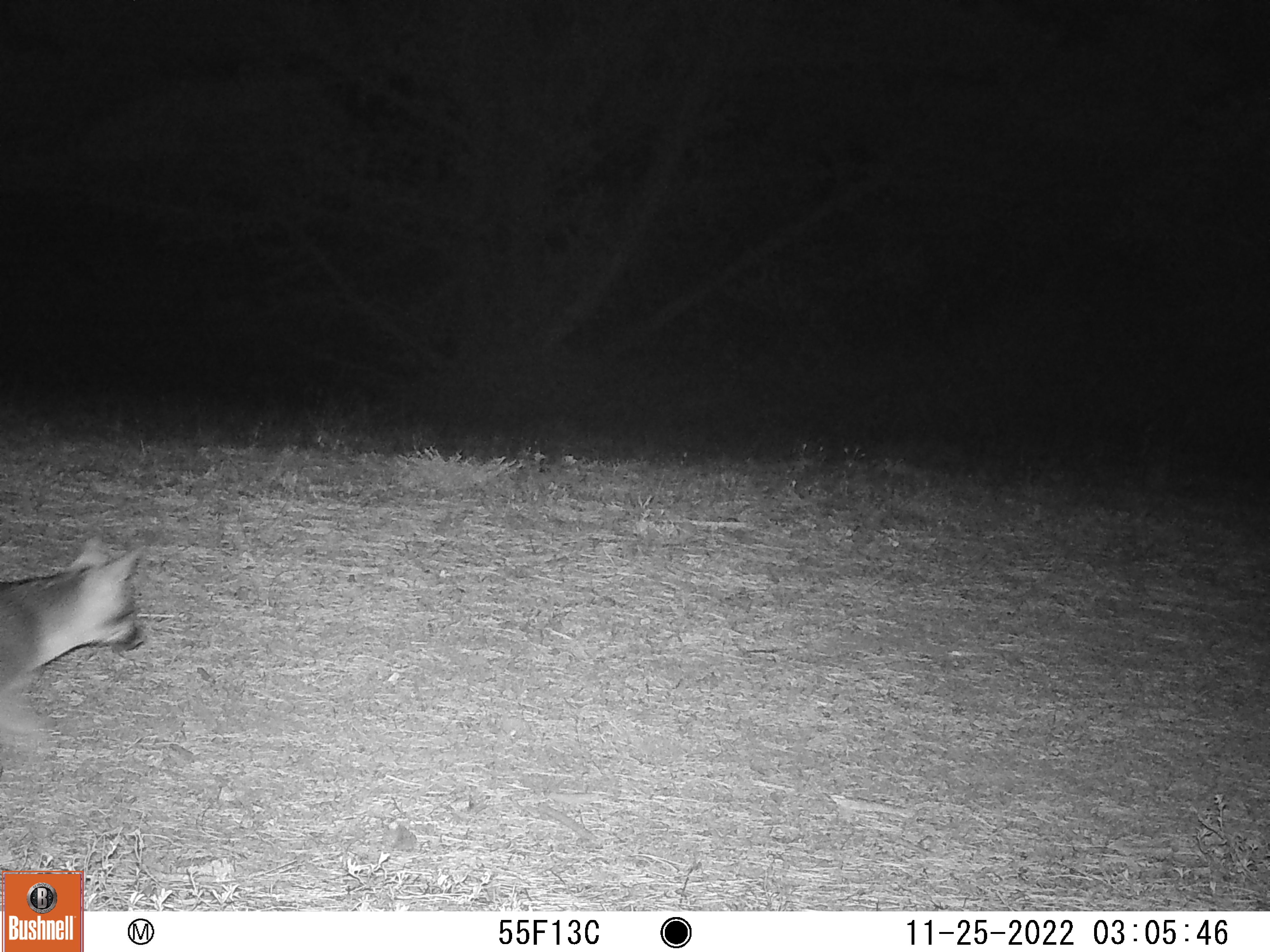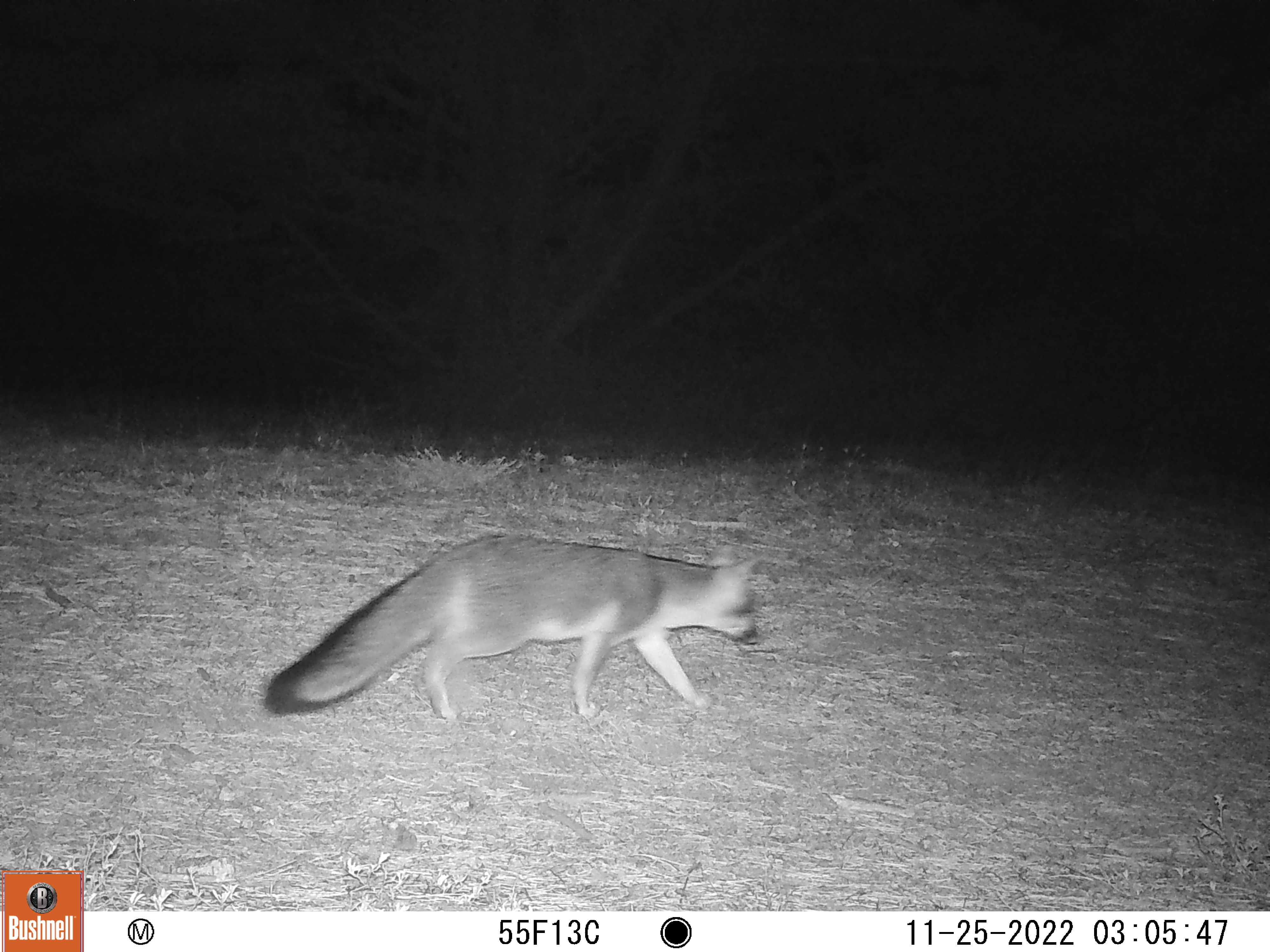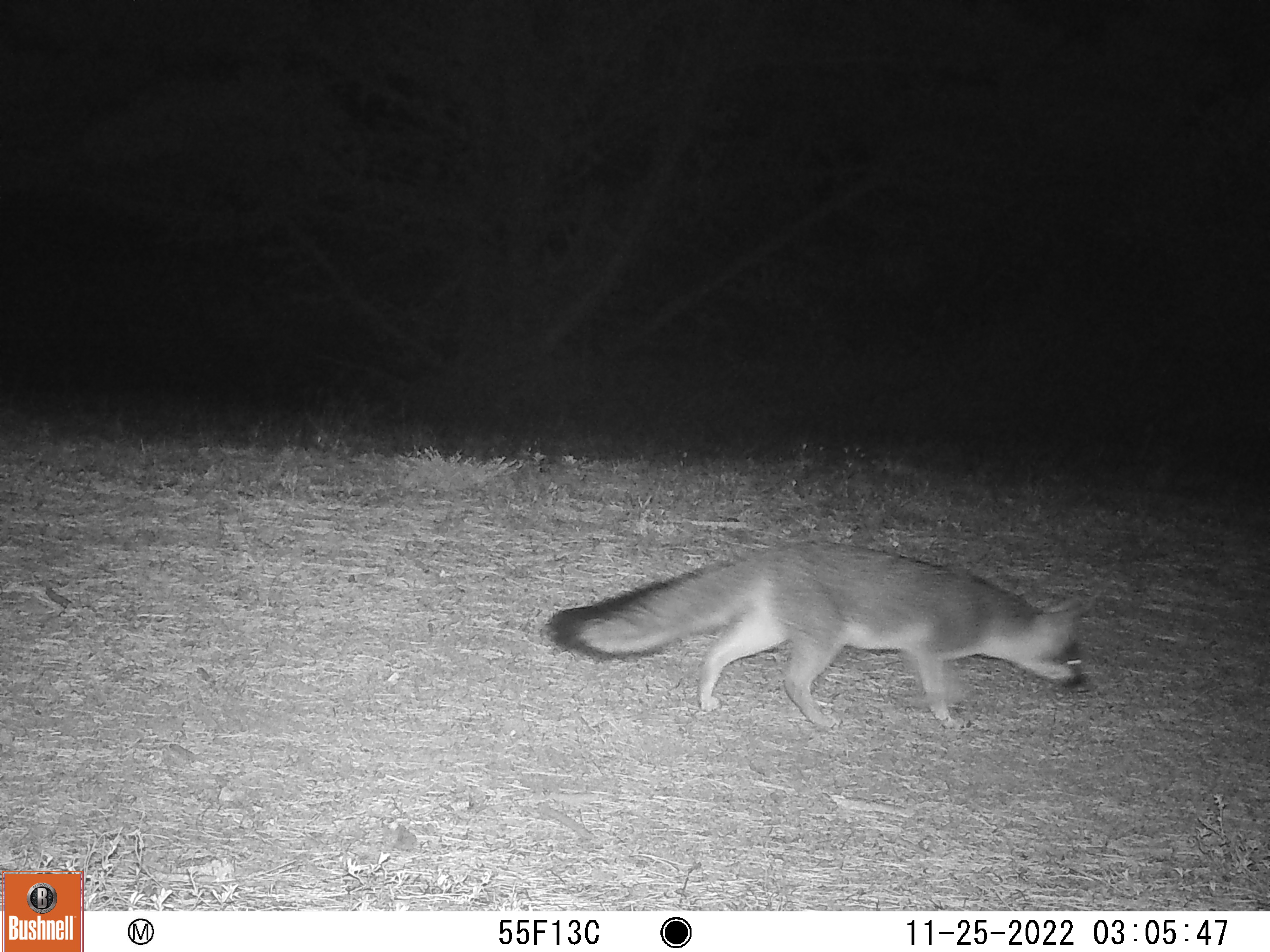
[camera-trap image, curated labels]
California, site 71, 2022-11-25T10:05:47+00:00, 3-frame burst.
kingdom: Animalia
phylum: Chordata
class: Mammalia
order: Carnivora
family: Canidae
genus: Urocyon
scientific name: Urocyon cinereoargenteus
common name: gray fox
Gray fox (Urocyon cinereoargenteus).